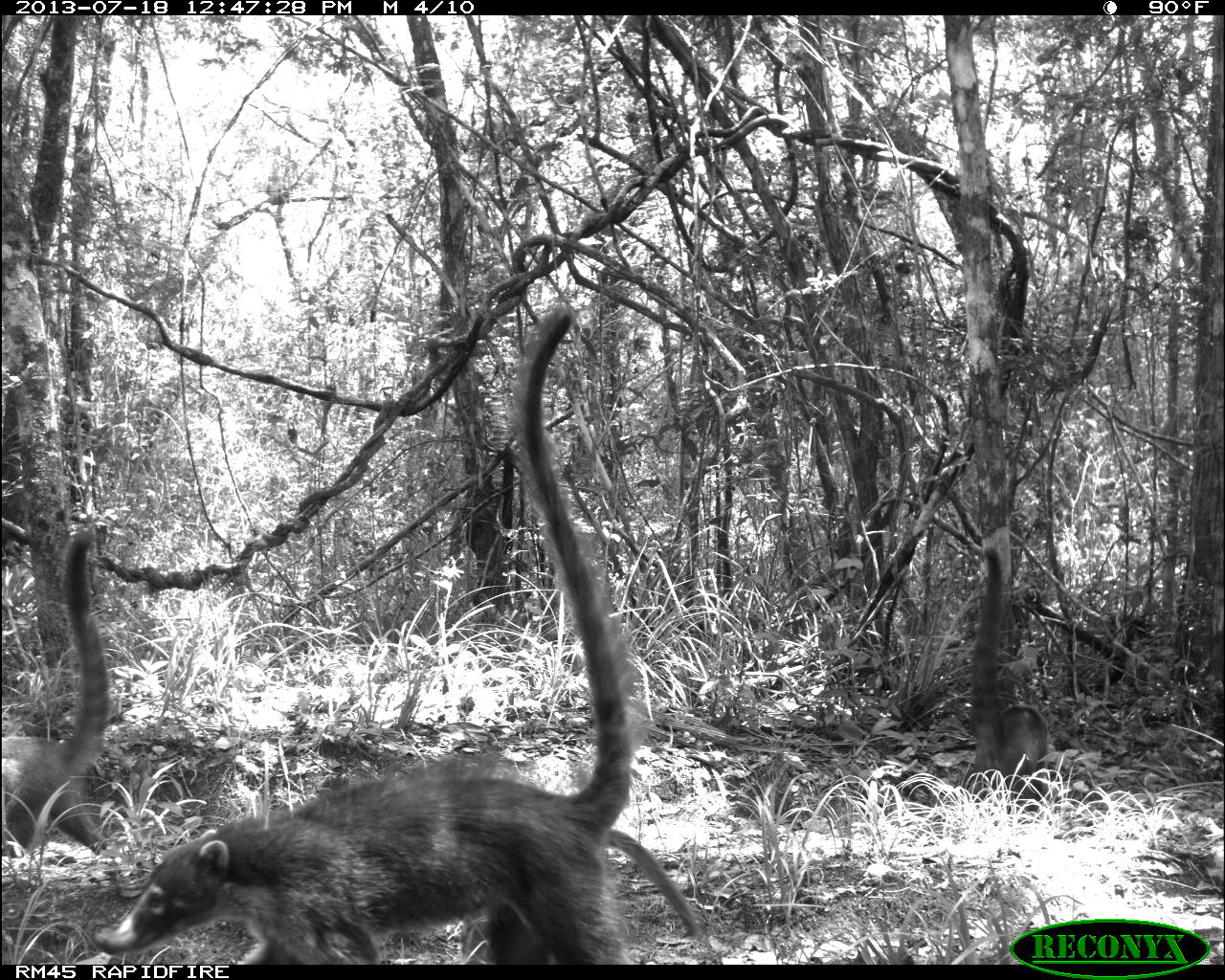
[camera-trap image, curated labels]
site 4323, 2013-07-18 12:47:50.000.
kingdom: Animalia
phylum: Chordata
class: Mammalia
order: Carnivora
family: Procyonidae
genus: Nasua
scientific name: Nasua narica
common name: white-nosed coati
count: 4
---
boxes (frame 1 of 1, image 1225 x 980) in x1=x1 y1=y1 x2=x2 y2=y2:
nasua narica: x1=91 y1=308 x2=647 y2=964; x1=237 y1=827 x2=705 y2=964; x1=2 y1=529 x2=109 y2=857; x1=968 y1=546 x2=1048 y2=813